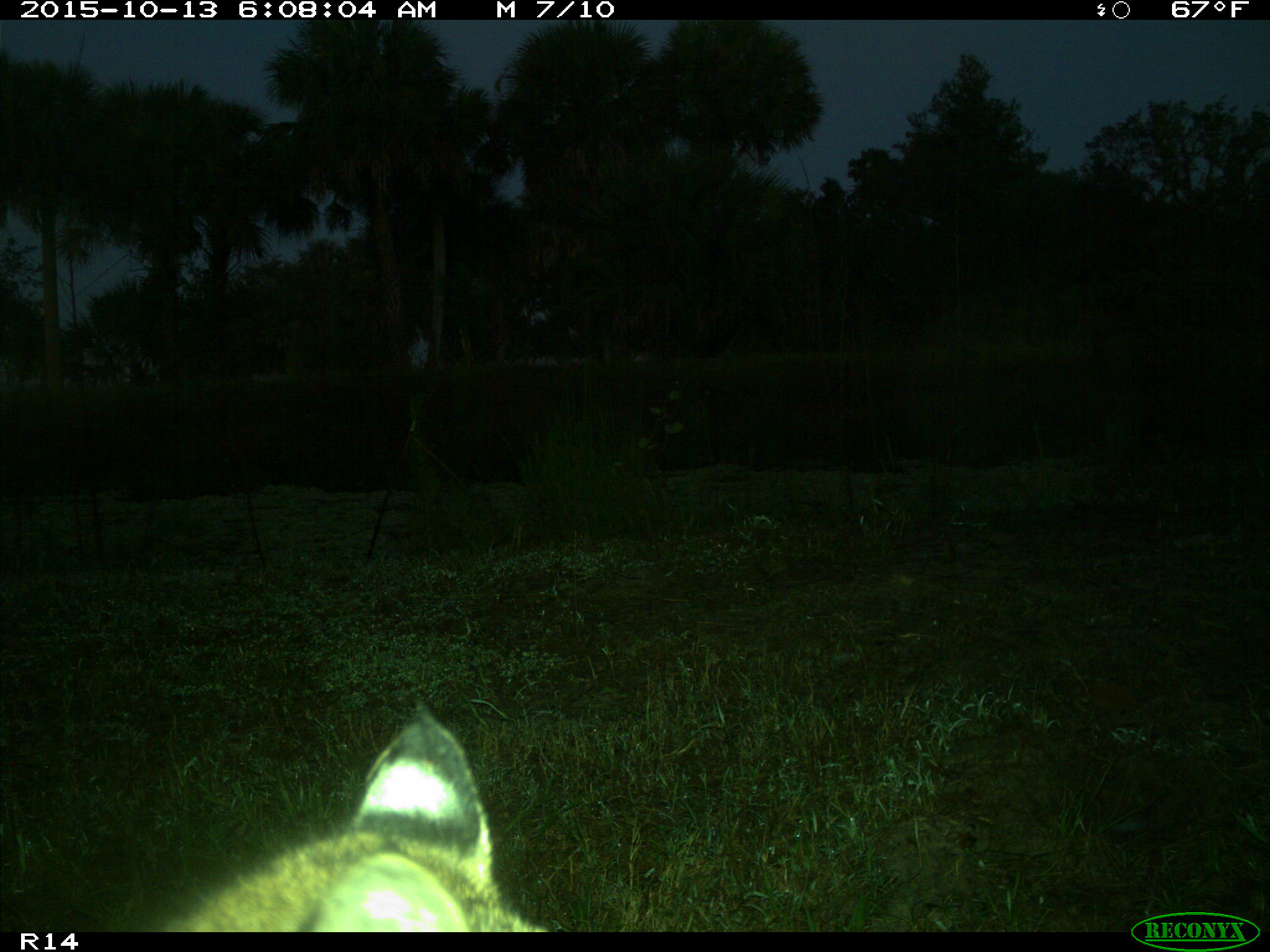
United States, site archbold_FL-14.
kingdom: Animalia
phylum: Chordata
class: Mammalia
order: Carnivora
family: Felidae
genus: Lynx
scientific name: Lynx rufus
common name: bobcat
Lynx rufus (bobcat).